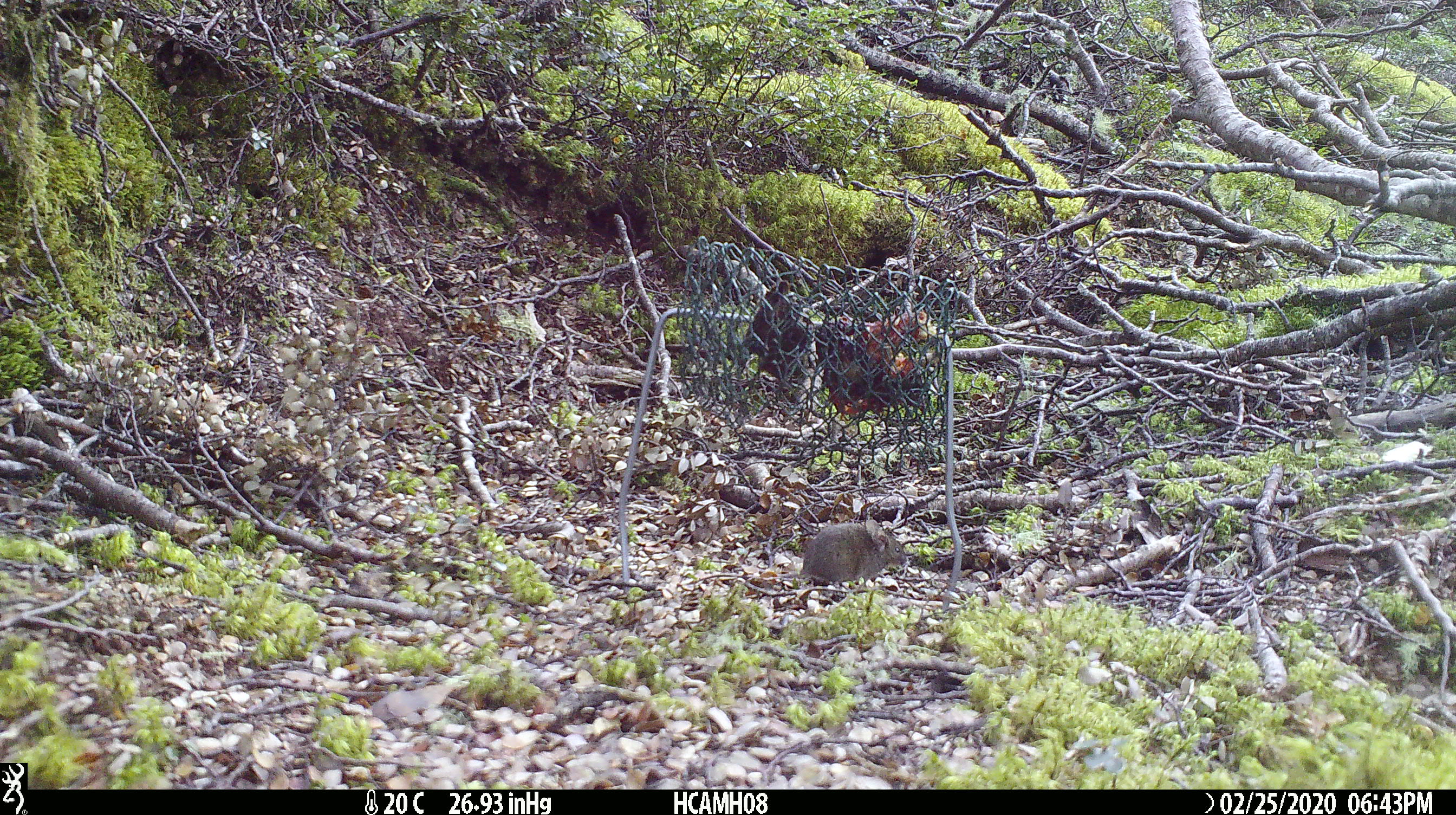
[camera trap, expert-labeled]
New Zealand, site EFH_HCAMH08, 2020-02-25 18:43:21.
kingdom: Animalia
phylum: Chordata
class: Mammalia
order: Rodentia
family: Muridae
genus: Mus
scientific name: Mus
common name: mouse